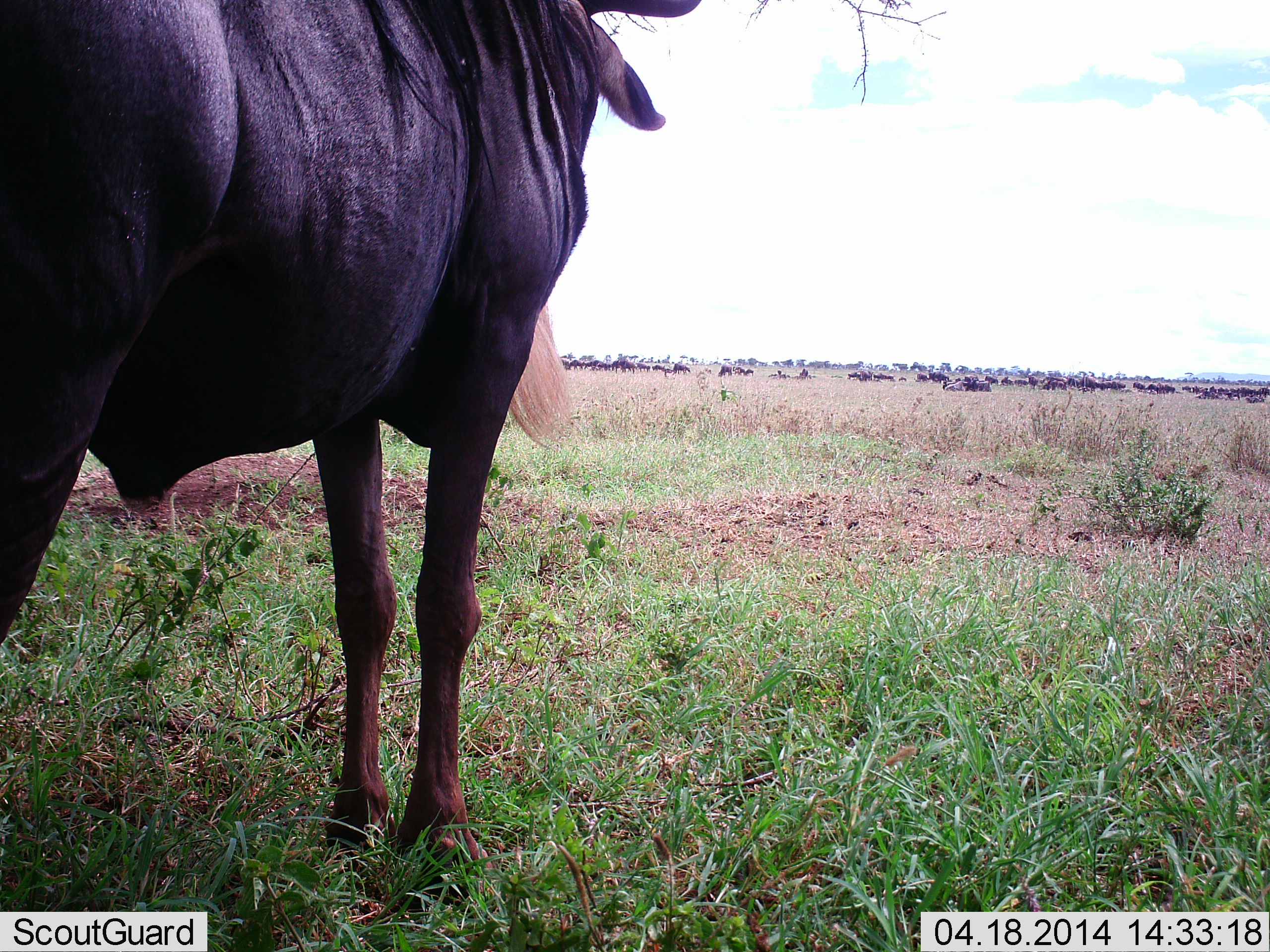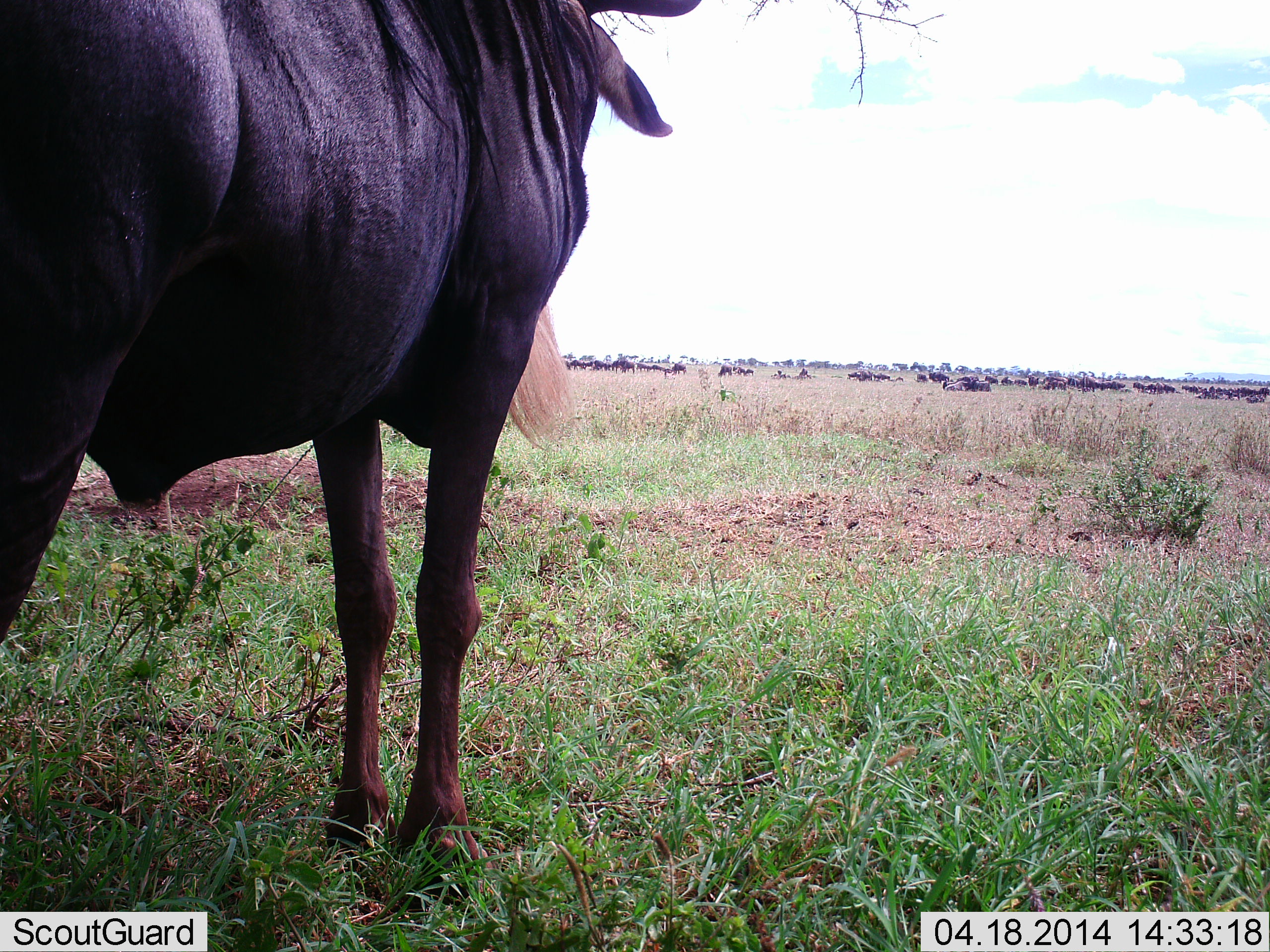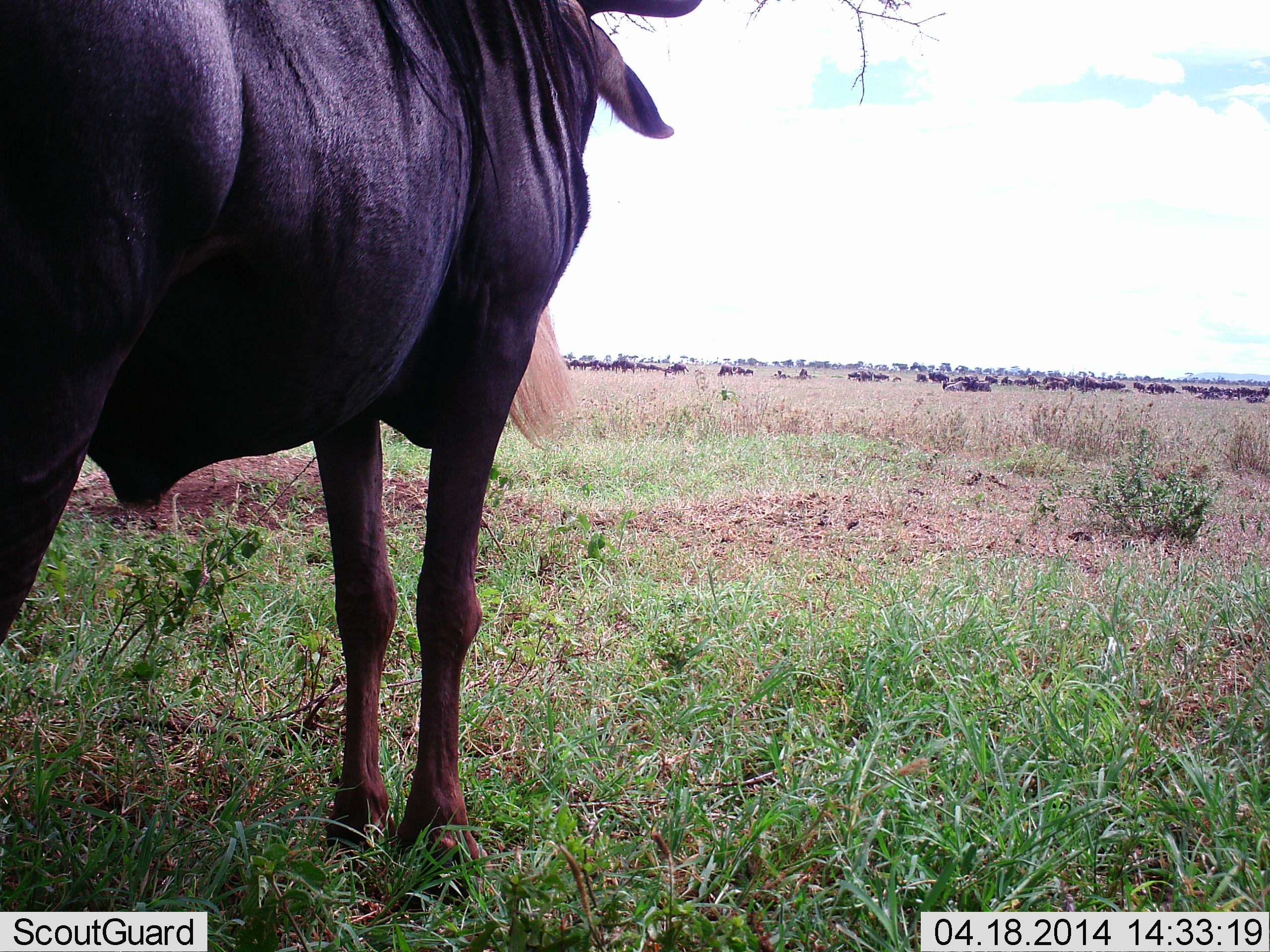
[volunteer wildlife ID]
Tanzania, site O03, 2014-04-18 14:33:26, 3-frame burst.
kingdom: Animalia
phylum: Chordata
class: Mammalia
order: Artiodactyla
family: Bovidae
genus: Connochaetes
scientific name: Connochaetes taurinus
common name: blue wildebeest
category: wildebeest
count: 51+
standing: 90%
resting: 60%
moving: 20%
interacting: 10%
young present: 0%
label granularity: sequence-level